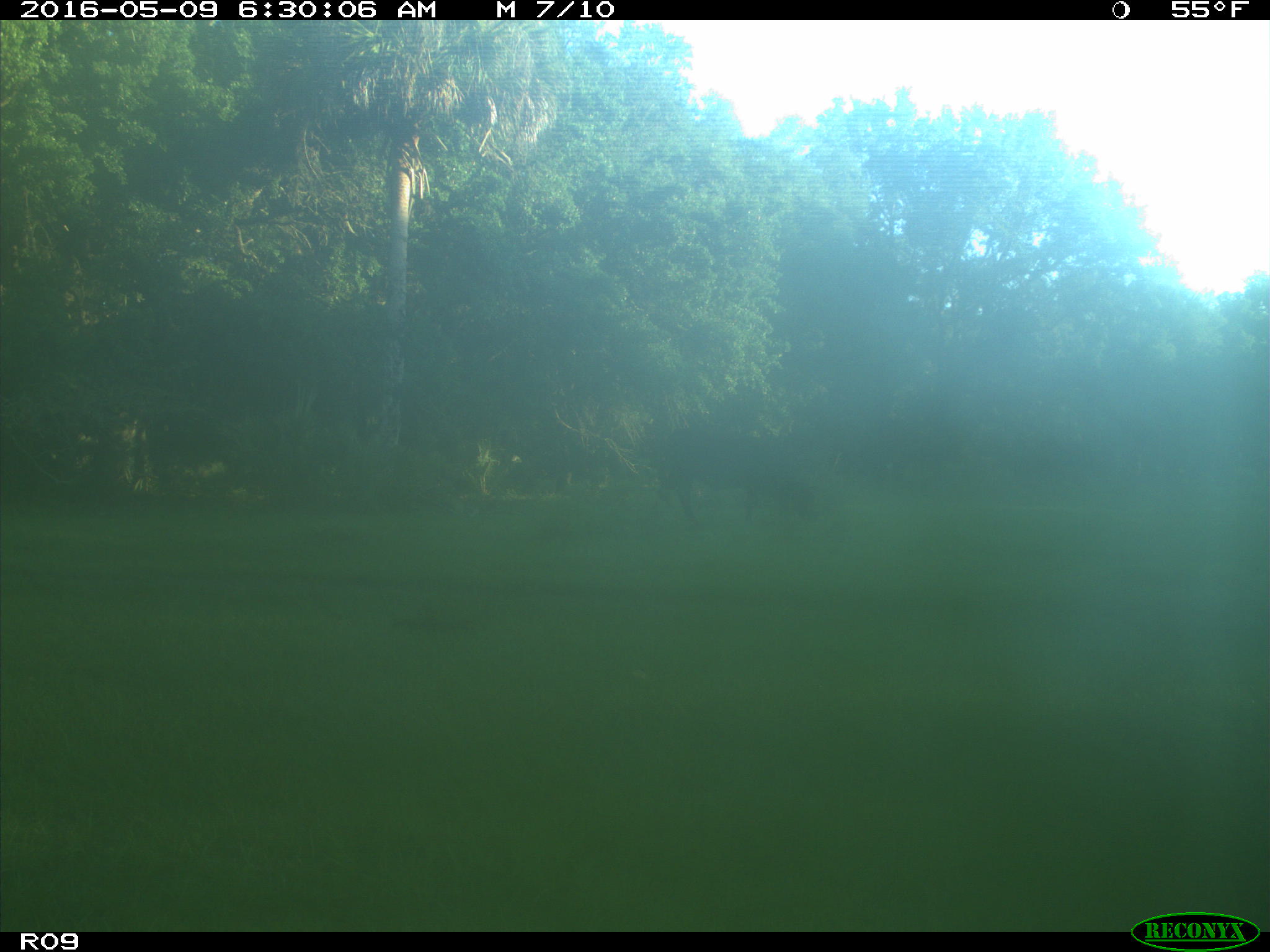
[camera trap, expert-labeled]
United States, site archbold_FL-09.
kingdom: Animalia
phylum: Chordata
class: Mammalia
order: Artiodactyla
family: Bovidae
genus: Bos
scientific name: Bos taurus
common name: domestic cow